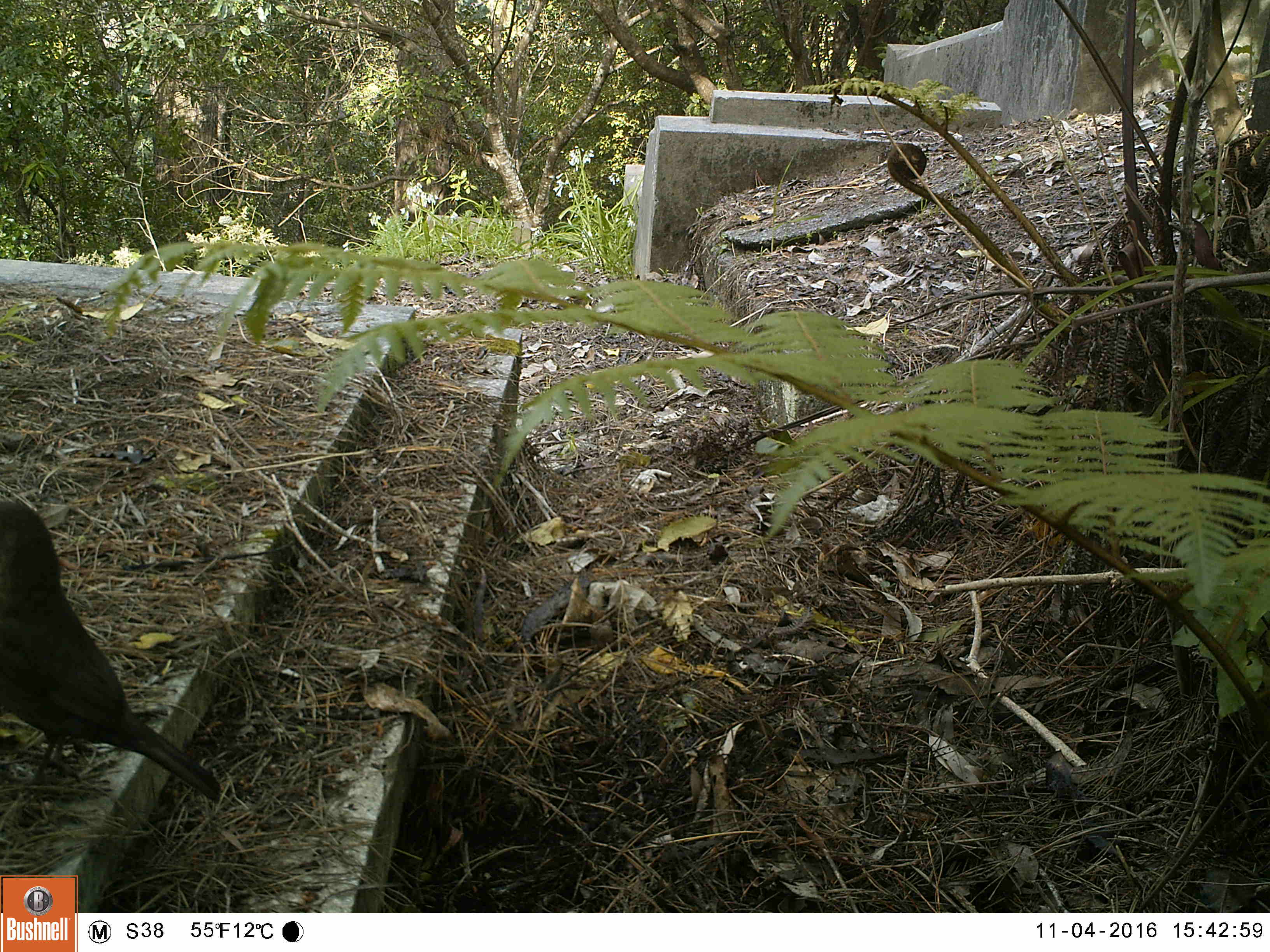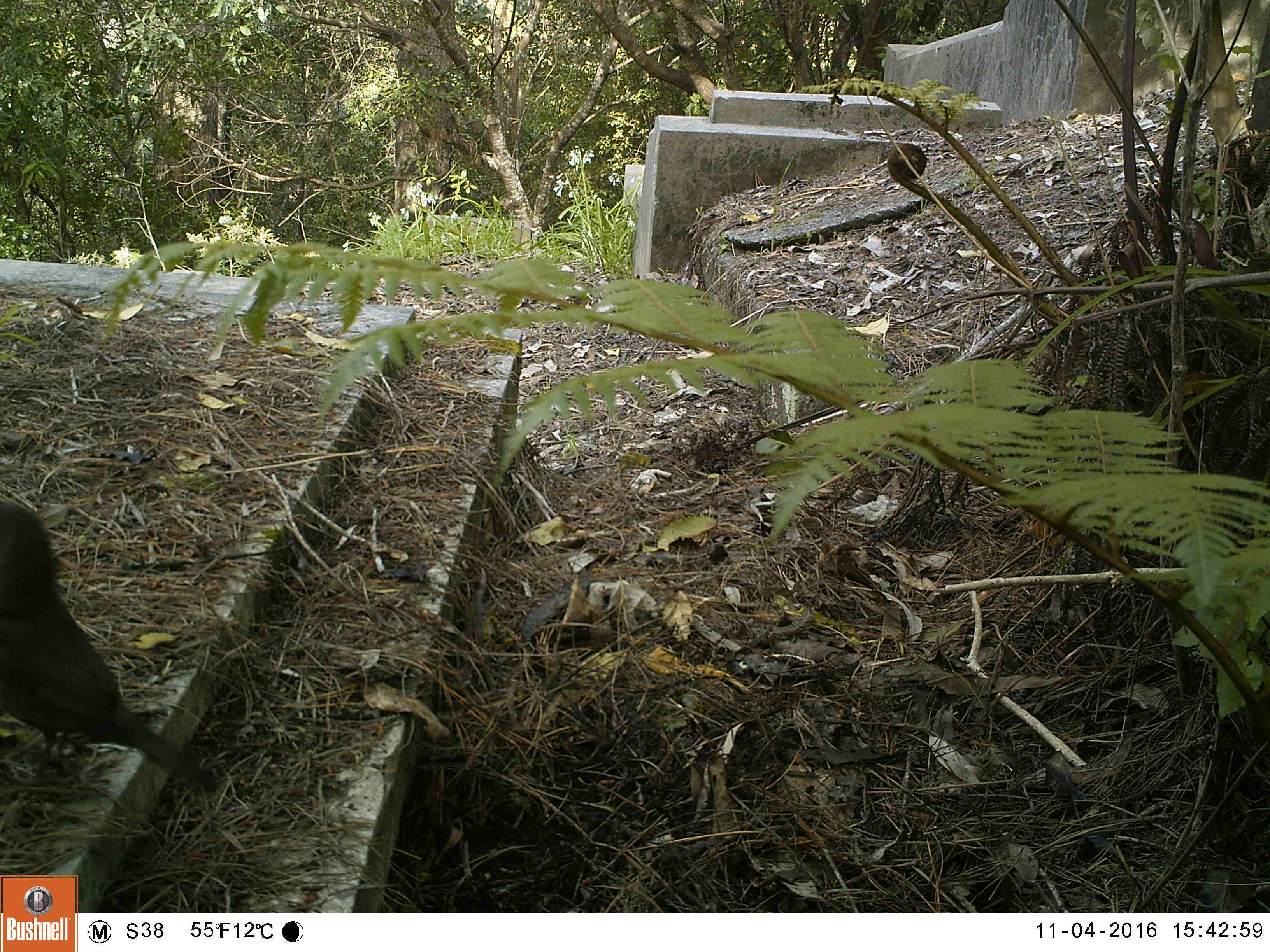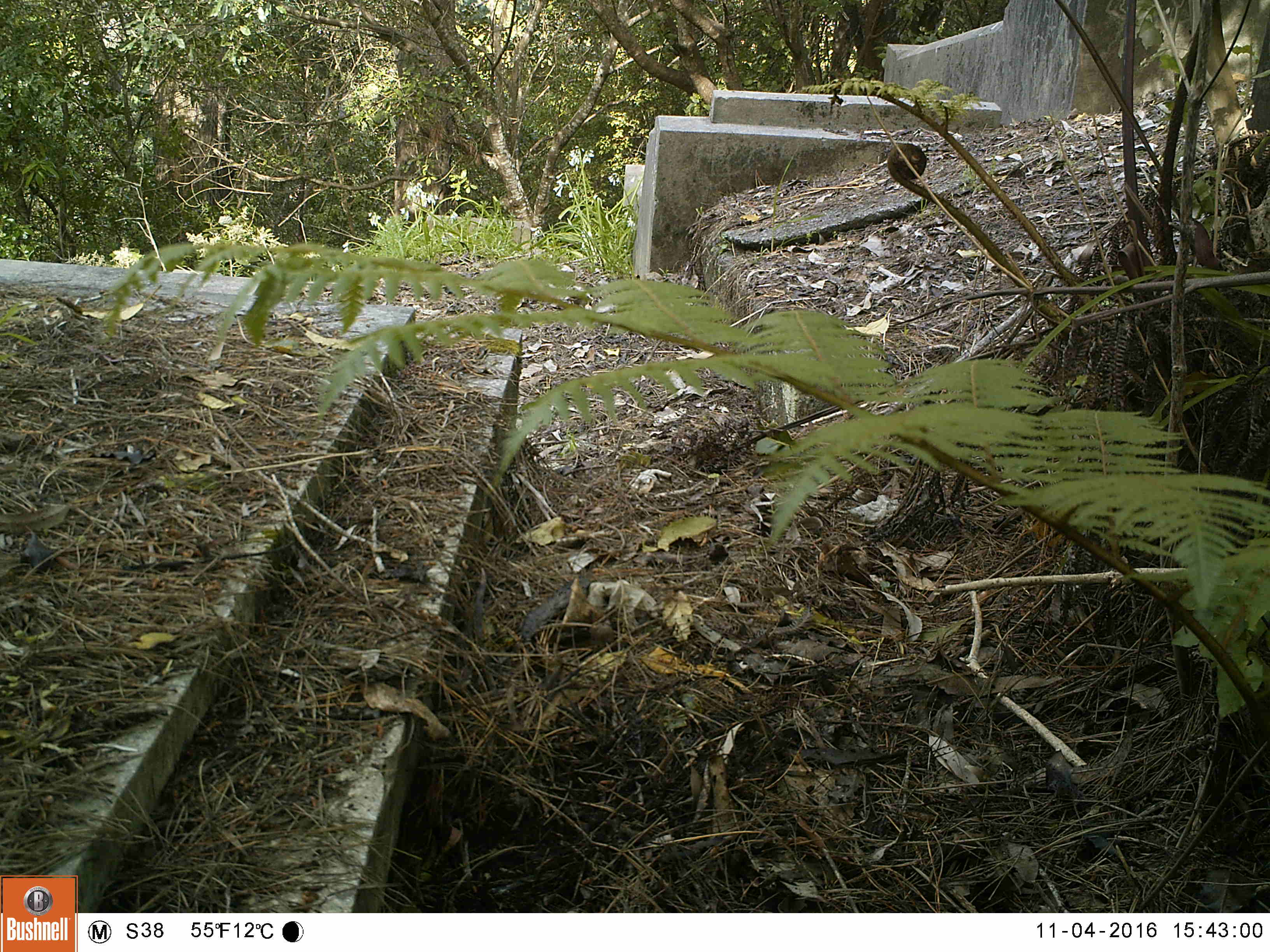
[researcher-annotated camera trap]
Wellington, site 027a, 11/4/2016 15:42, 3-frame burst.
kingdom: Animalia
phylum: Chordata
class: Aves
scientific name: Aves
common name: bird